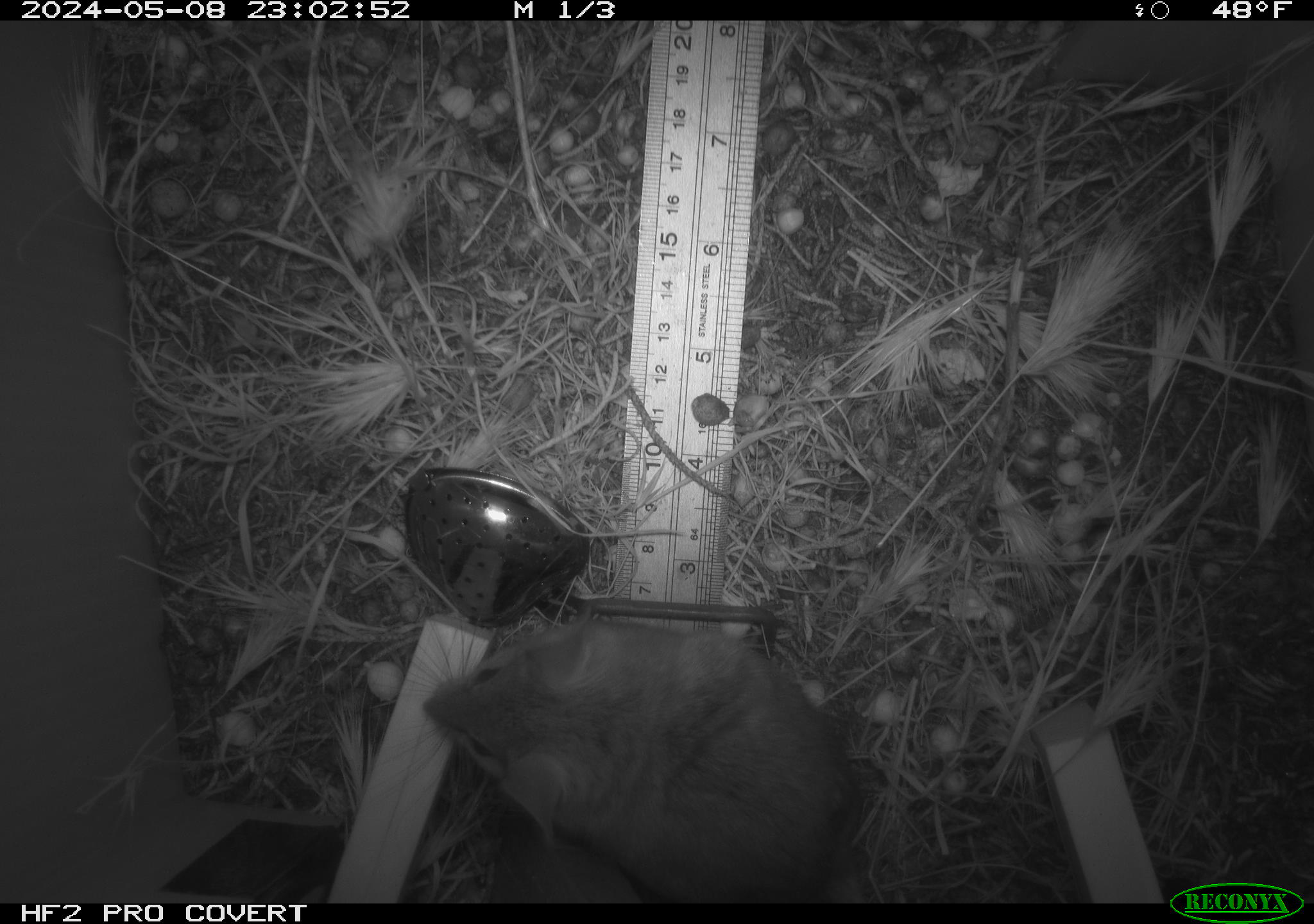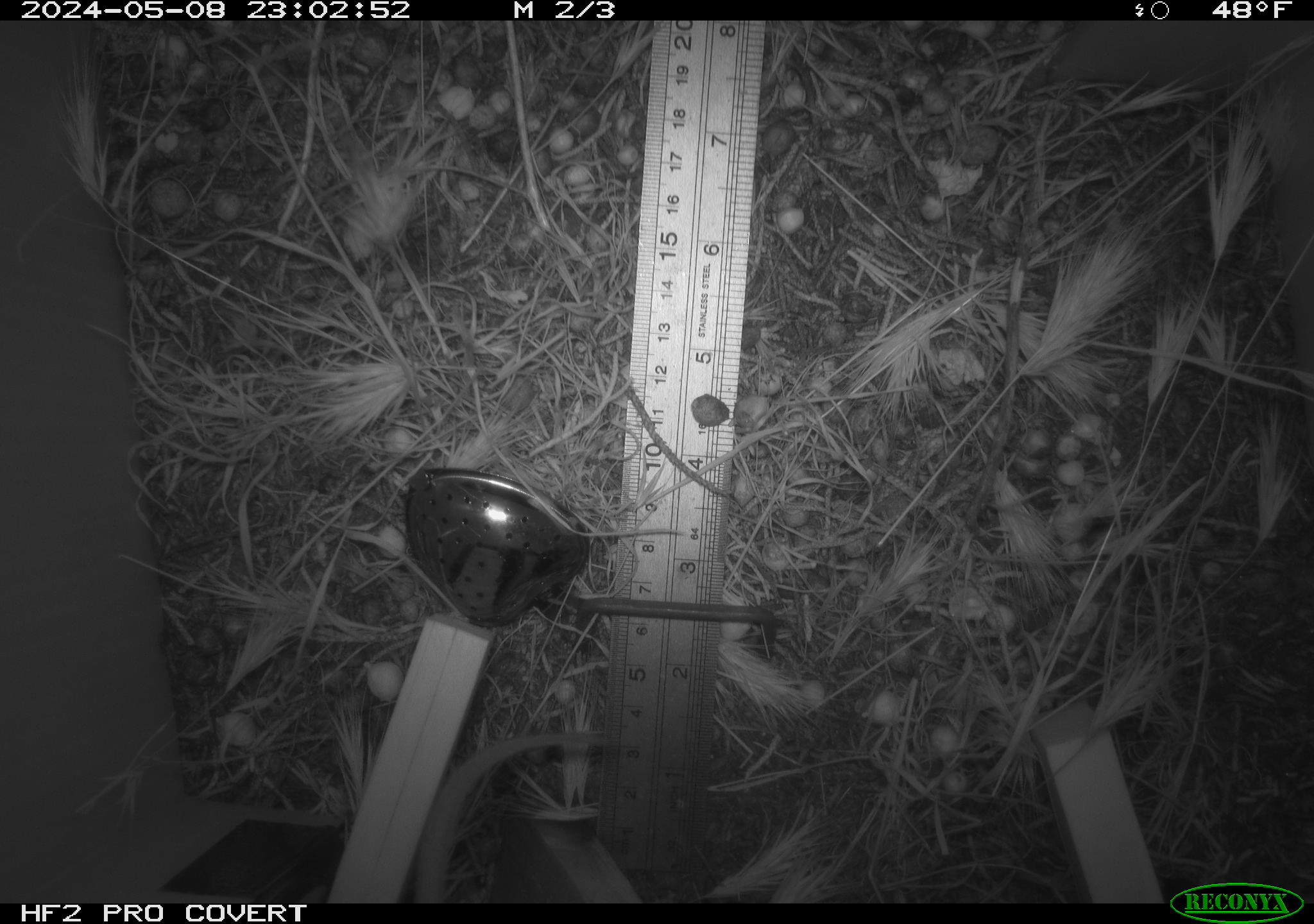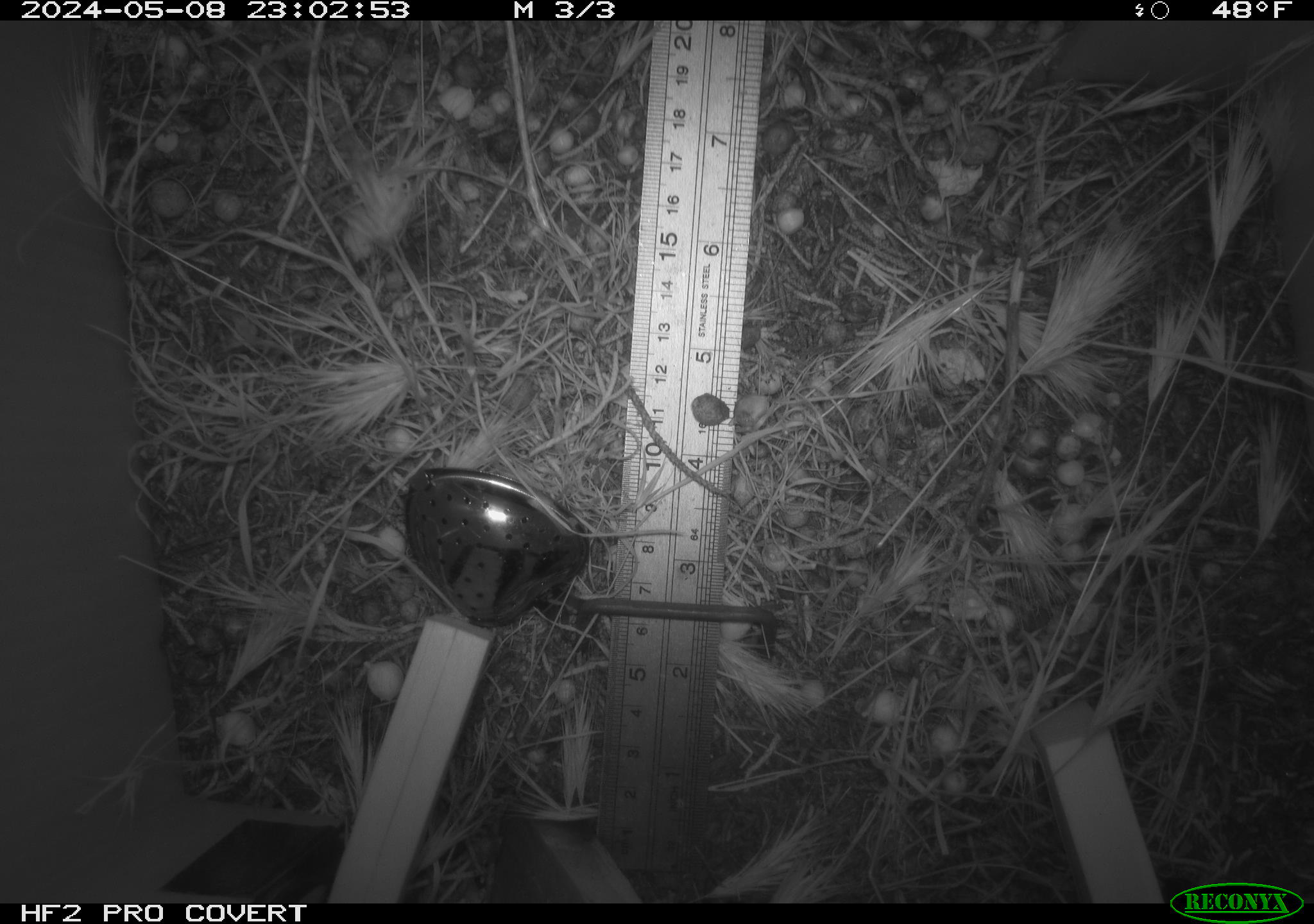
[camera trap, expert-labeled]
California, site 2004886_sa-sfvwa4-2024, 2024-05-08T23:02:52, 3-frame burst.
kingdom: Animalia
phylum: Chordata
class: Mammalia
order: Rodentia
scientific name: Rodentia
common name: mouse species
Mouse species (Rodentia).